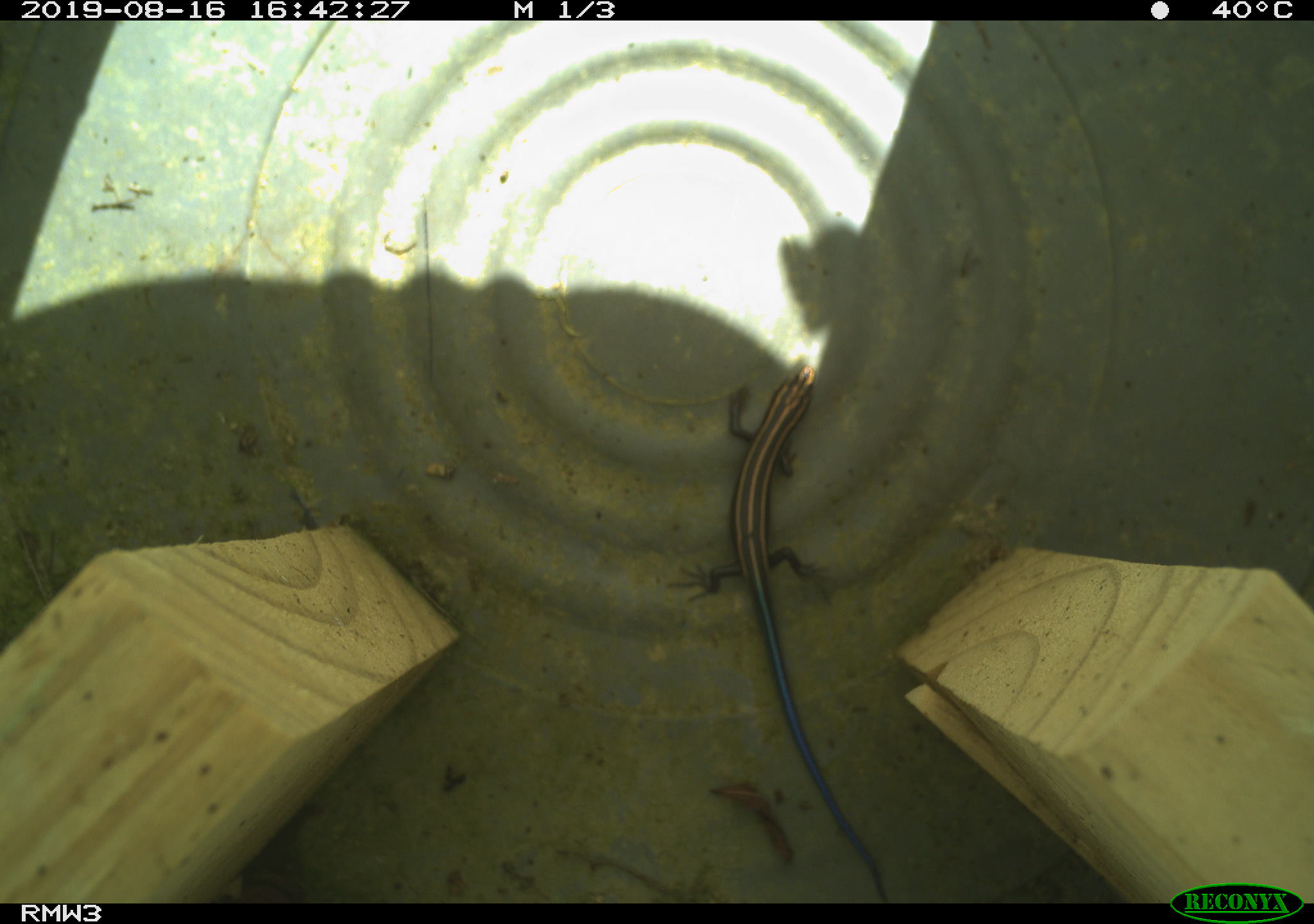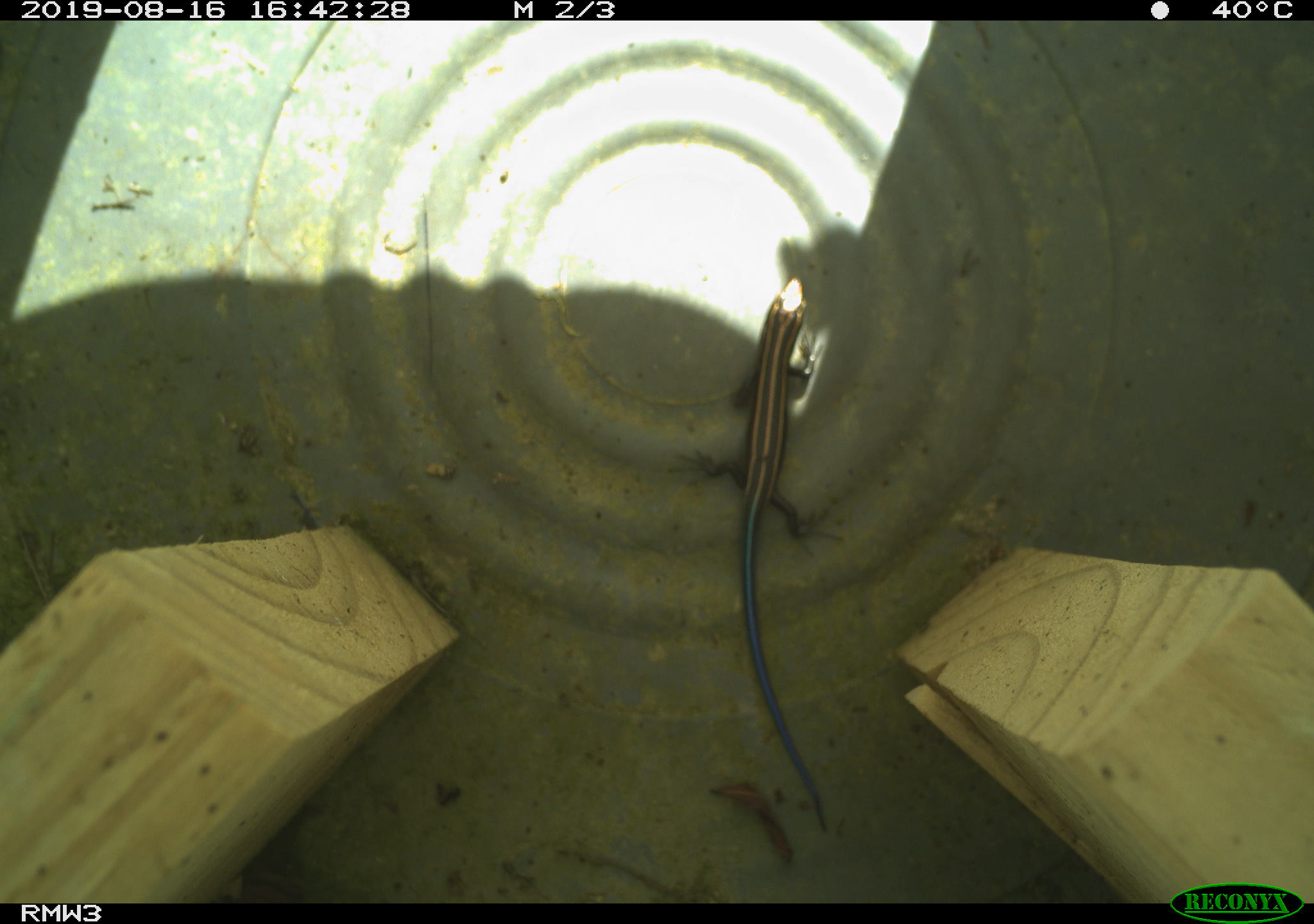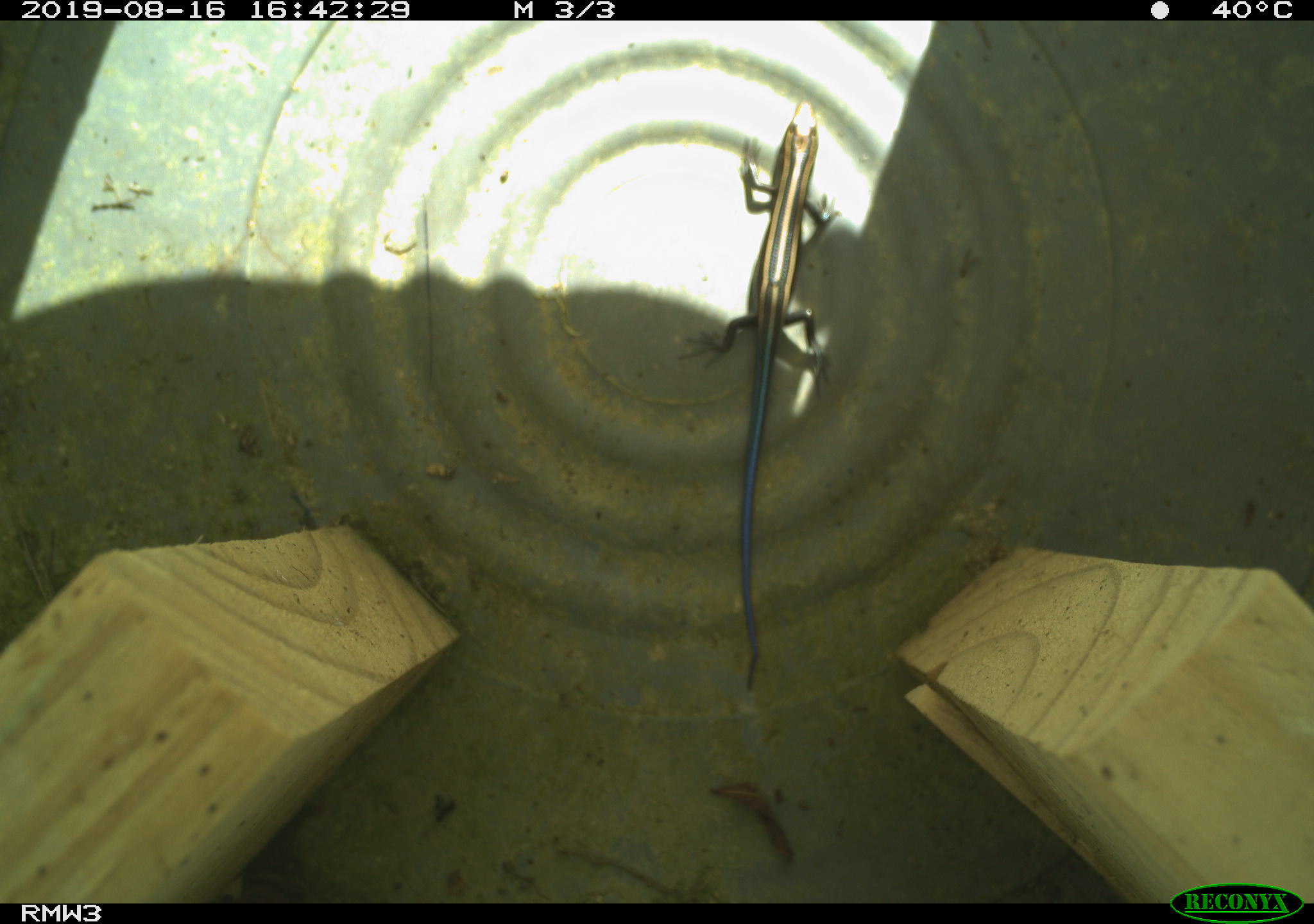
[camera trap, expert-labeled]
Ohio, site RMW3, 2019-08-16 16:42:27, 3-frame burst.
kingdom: Animalia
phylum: Chordata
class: Reptilia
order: Squamata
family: Scincidae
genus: Plestiodon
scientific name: Plestiodon fasciatus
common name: common five-lined skink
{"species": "common five-lined skink (Plestiodon fasciatus)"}